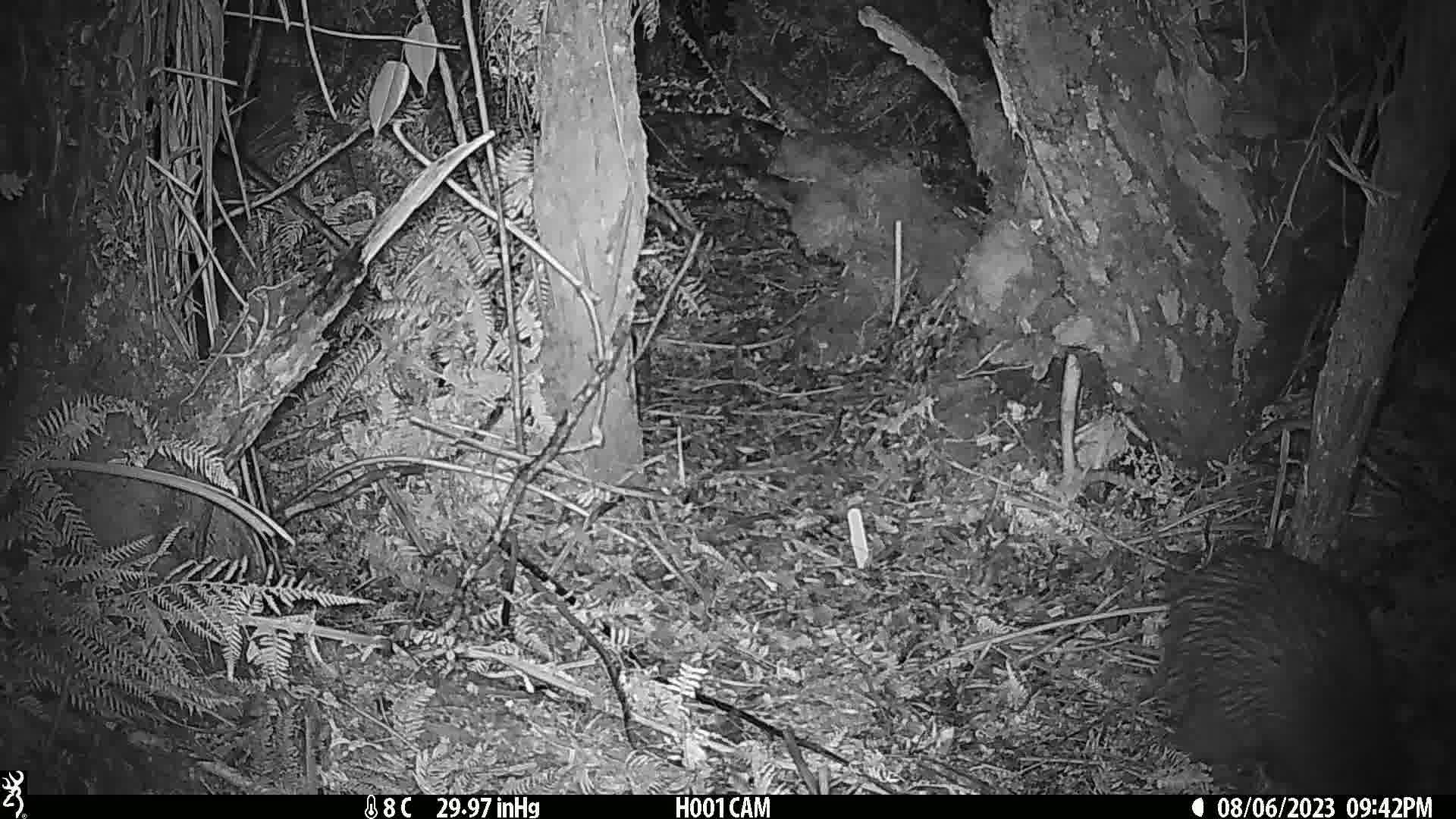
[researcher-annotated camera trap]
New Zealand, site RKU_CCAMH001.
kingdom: Animalia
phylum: Chordata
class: Aves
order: Apterygiformes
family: Apterygidae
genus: Apteryx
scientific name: Apteryx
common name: kiwi